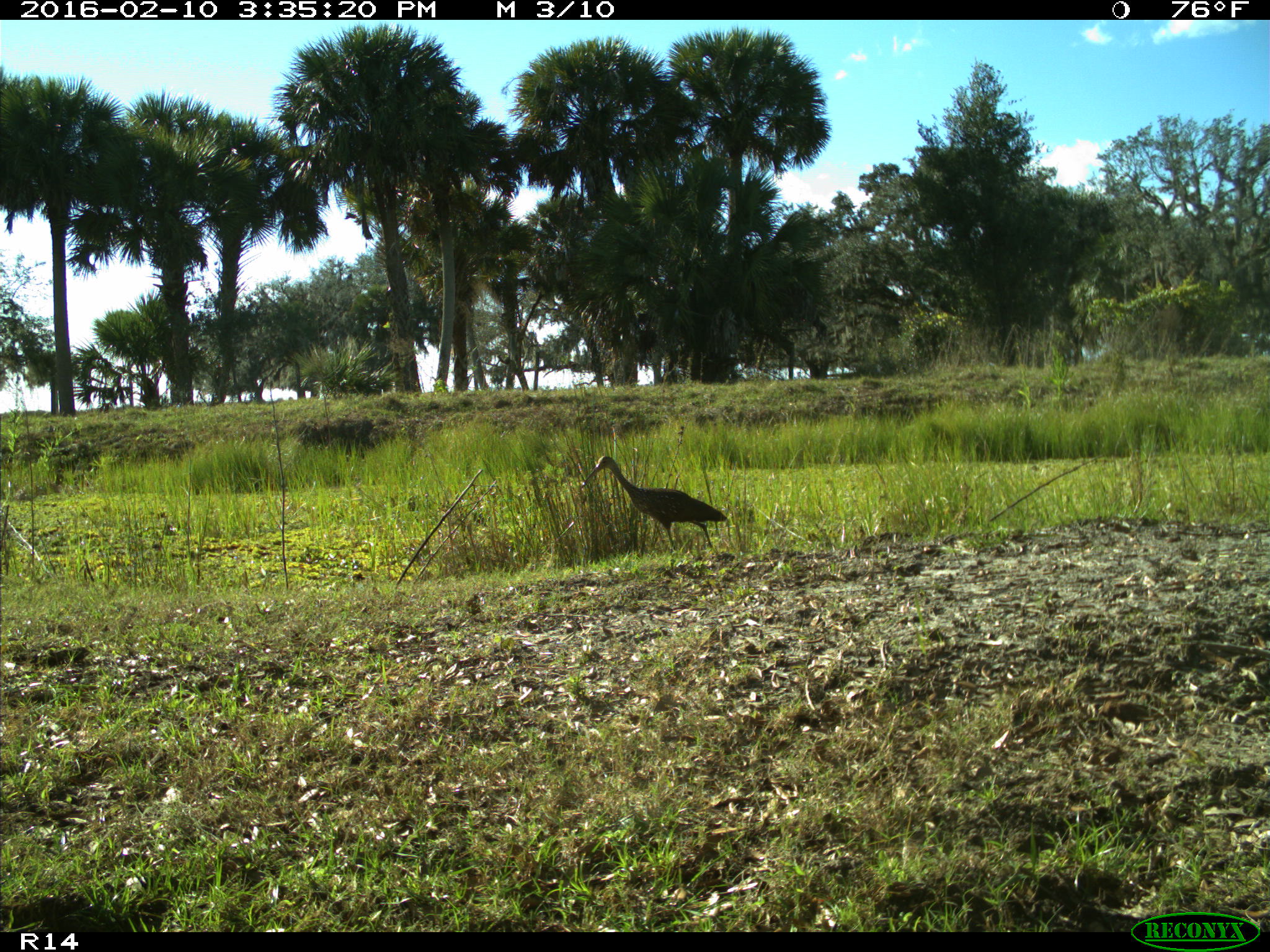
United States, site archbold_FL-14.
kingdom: Animalia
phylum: Chordata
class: Aves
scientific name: Aves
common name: birds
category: unidentified bird